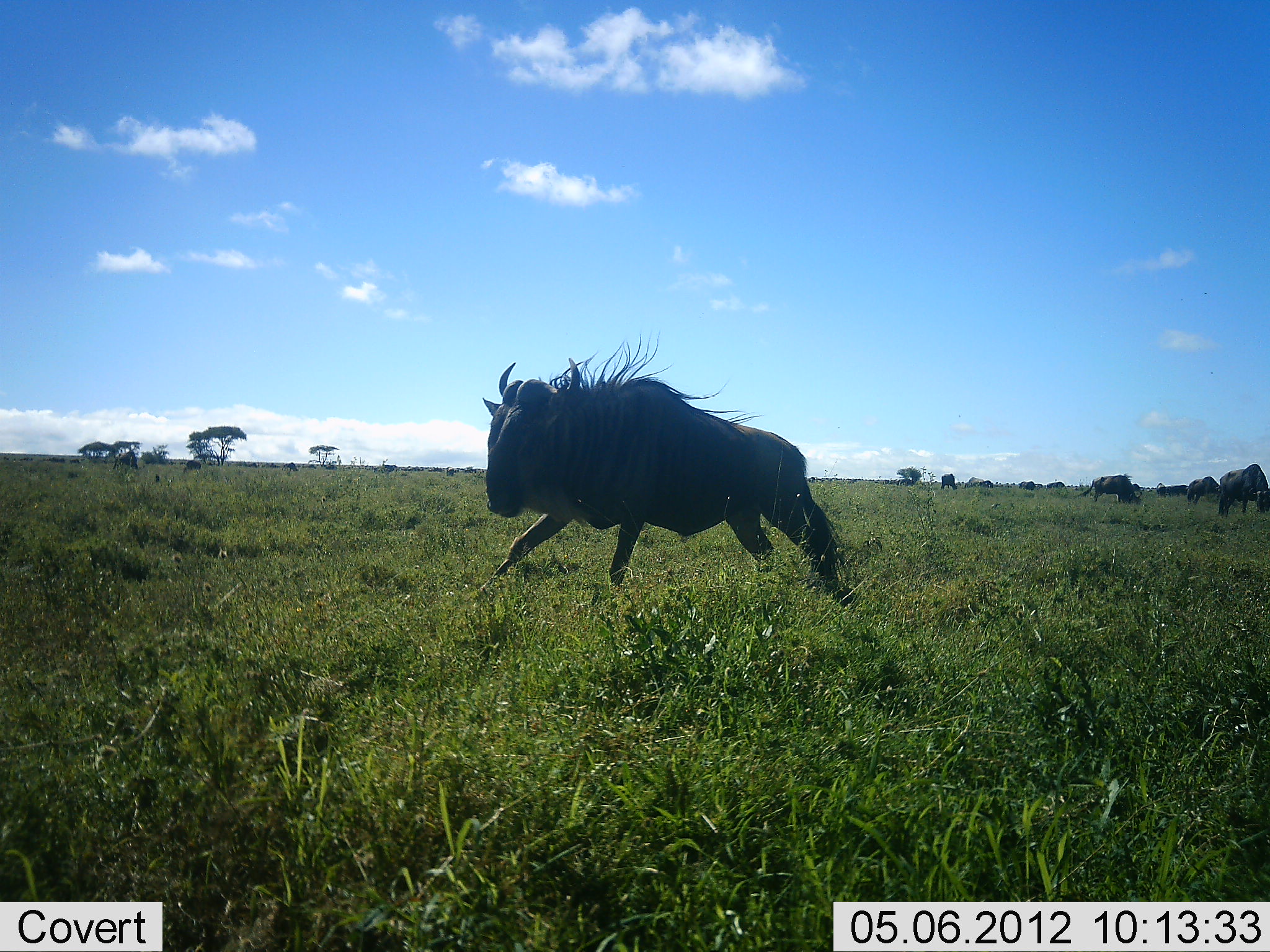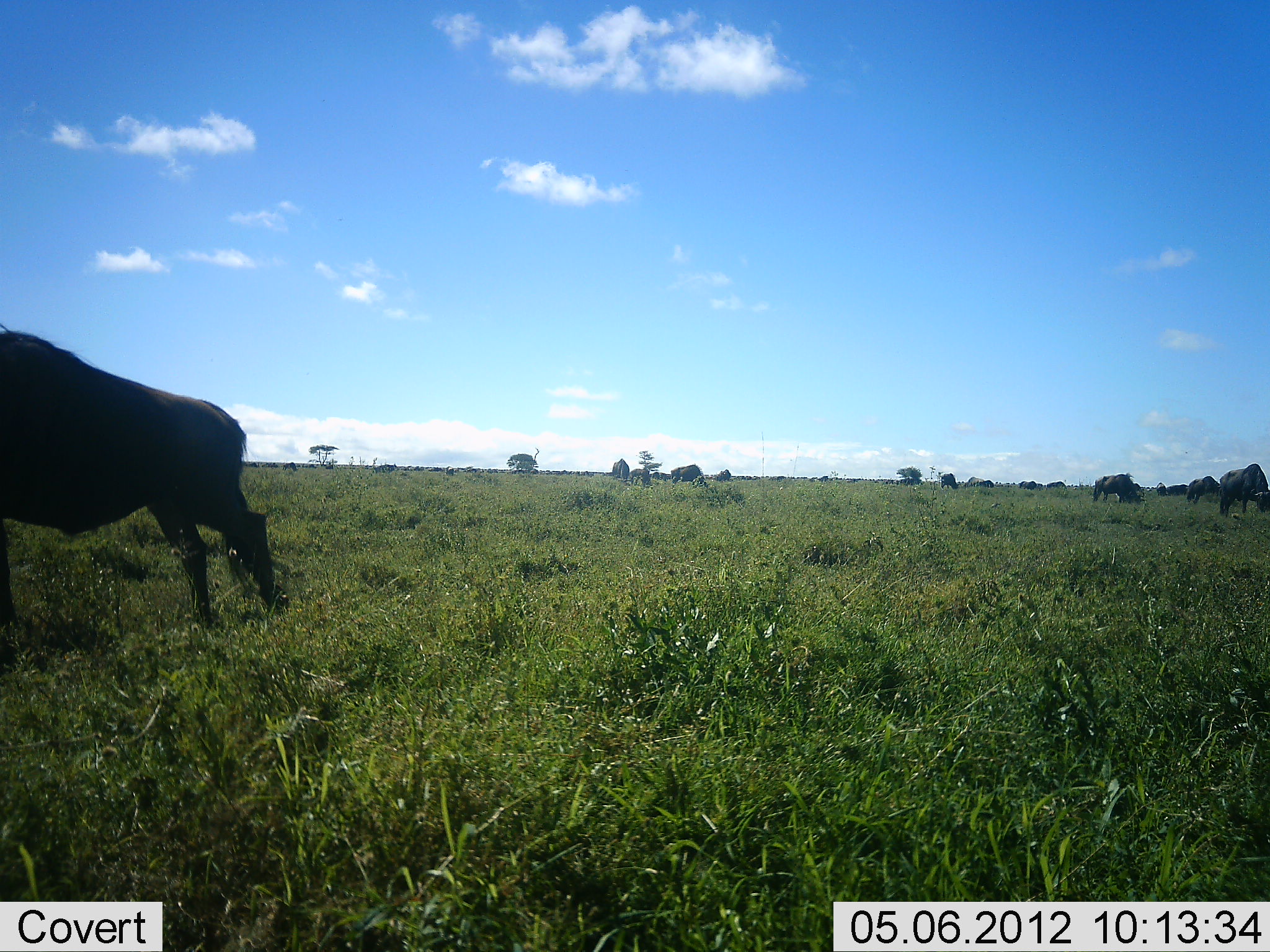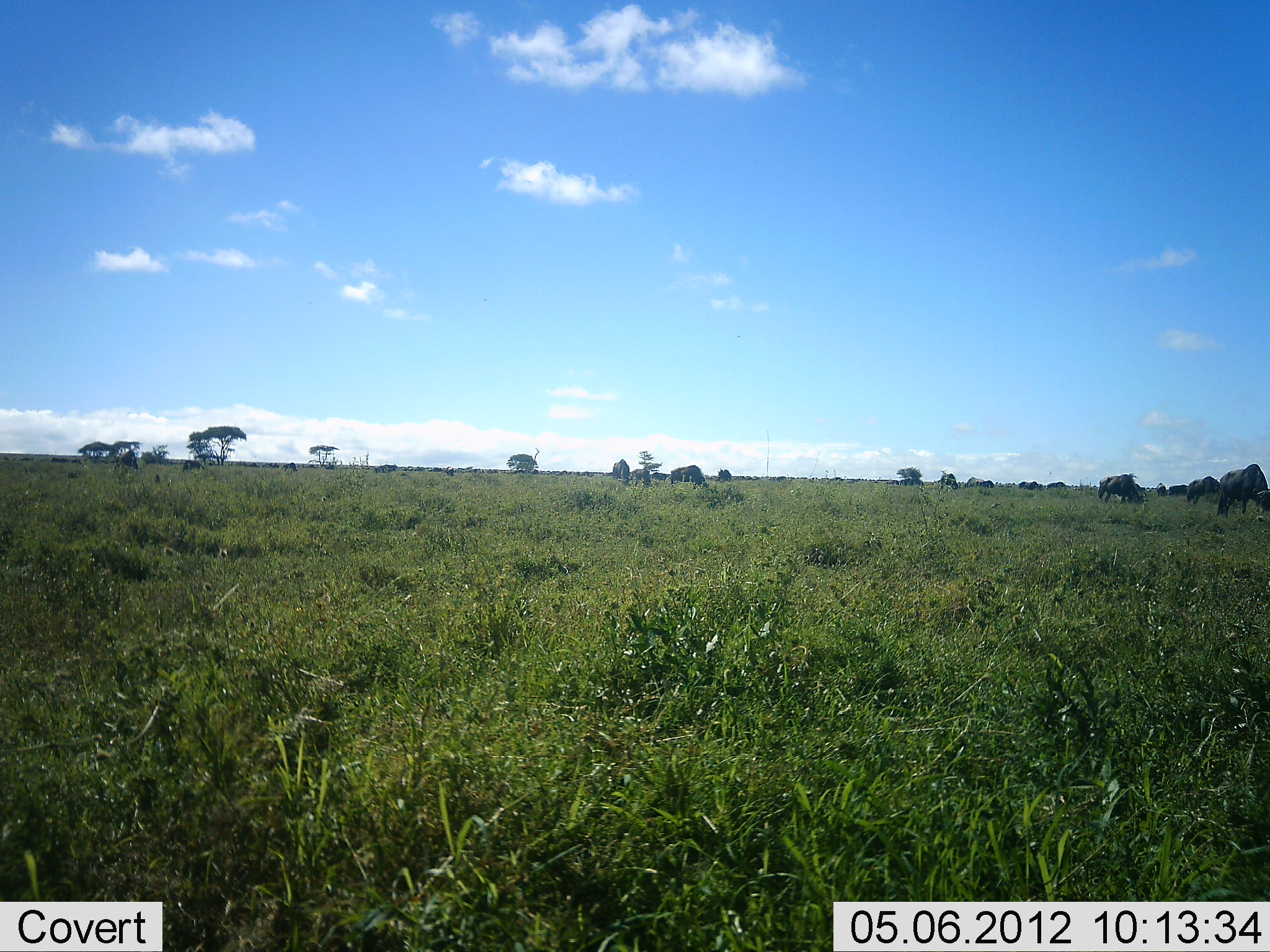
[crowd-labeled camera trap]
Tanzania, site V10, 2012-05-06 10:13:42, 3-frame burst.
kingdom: Animalia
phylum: Chordata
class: Mammalia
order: Artiodactyla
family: Bovidae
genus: Connochaetes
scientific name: Connochaetes taurinus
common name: blue wildebeest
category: wildebeest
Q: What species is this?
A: Wildebeest (blue wildebeest) (Connochaetes taurinus).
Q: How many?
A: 11-50.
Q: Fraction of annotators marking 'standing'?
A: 40%.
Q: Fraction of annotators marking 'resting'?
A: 10%.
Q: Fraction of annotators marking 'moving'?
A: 100%.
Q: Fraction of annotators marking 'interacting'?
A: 10%.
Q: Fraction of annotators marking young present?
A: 0%.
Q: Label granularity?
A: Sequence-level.